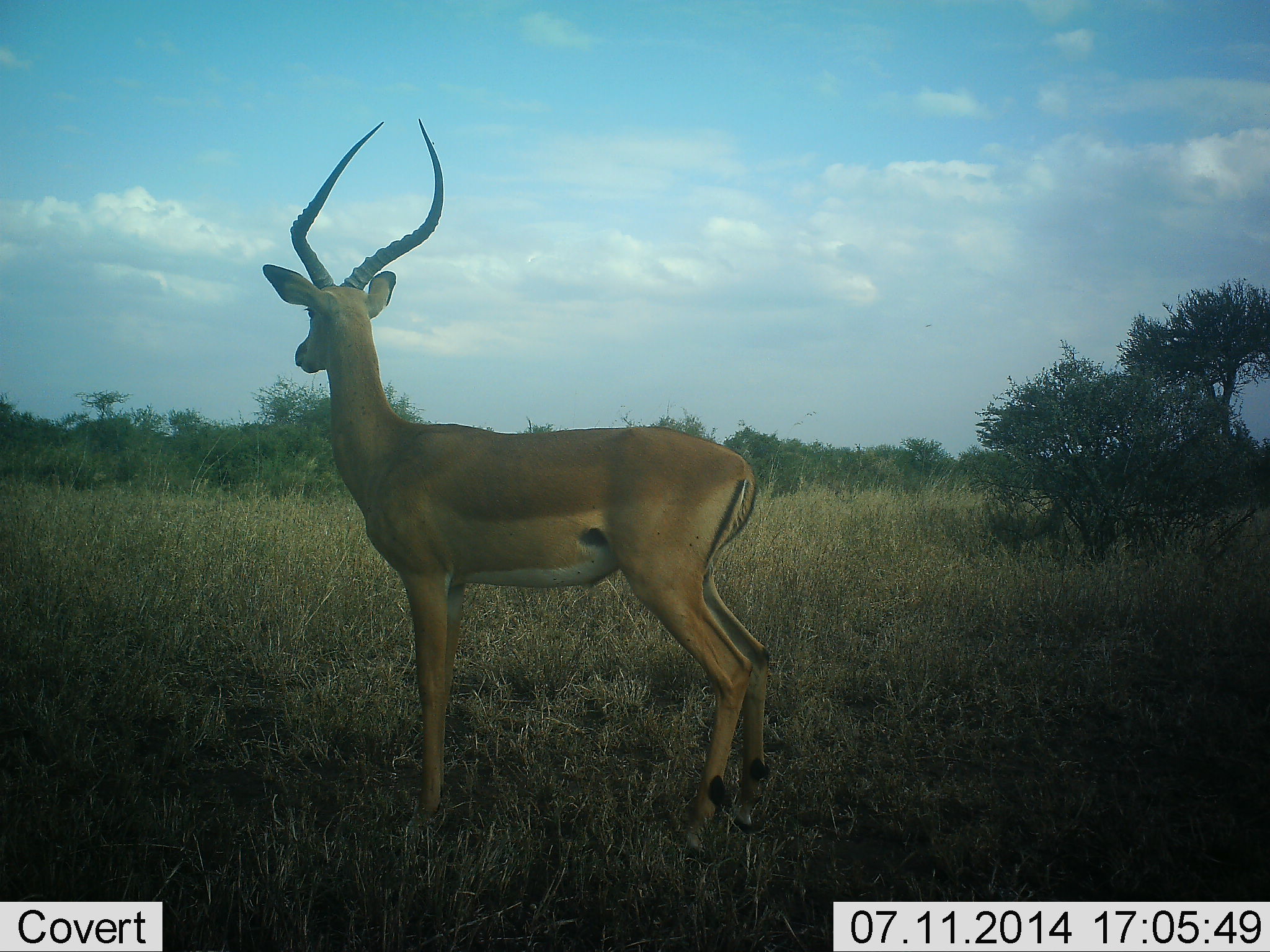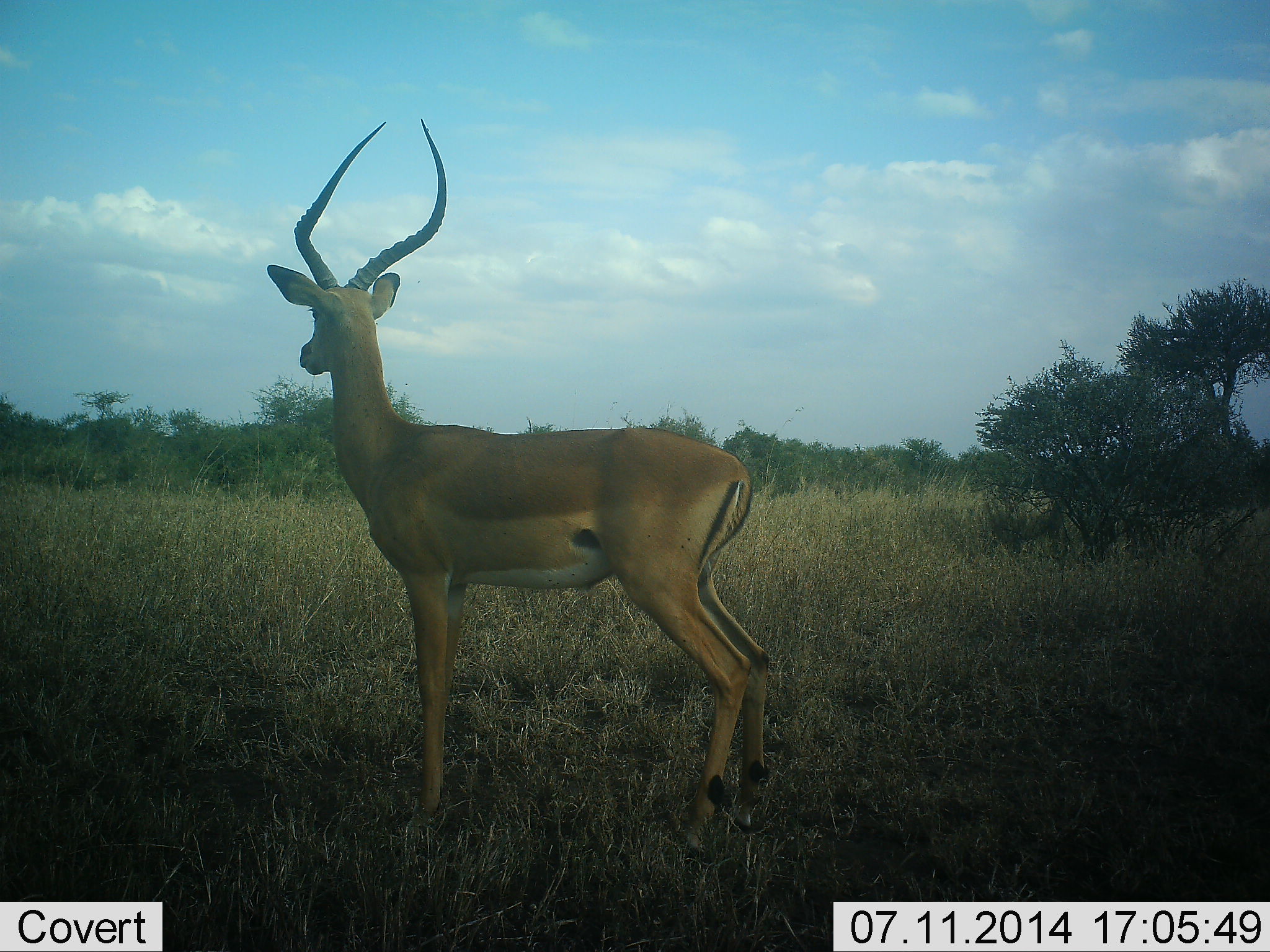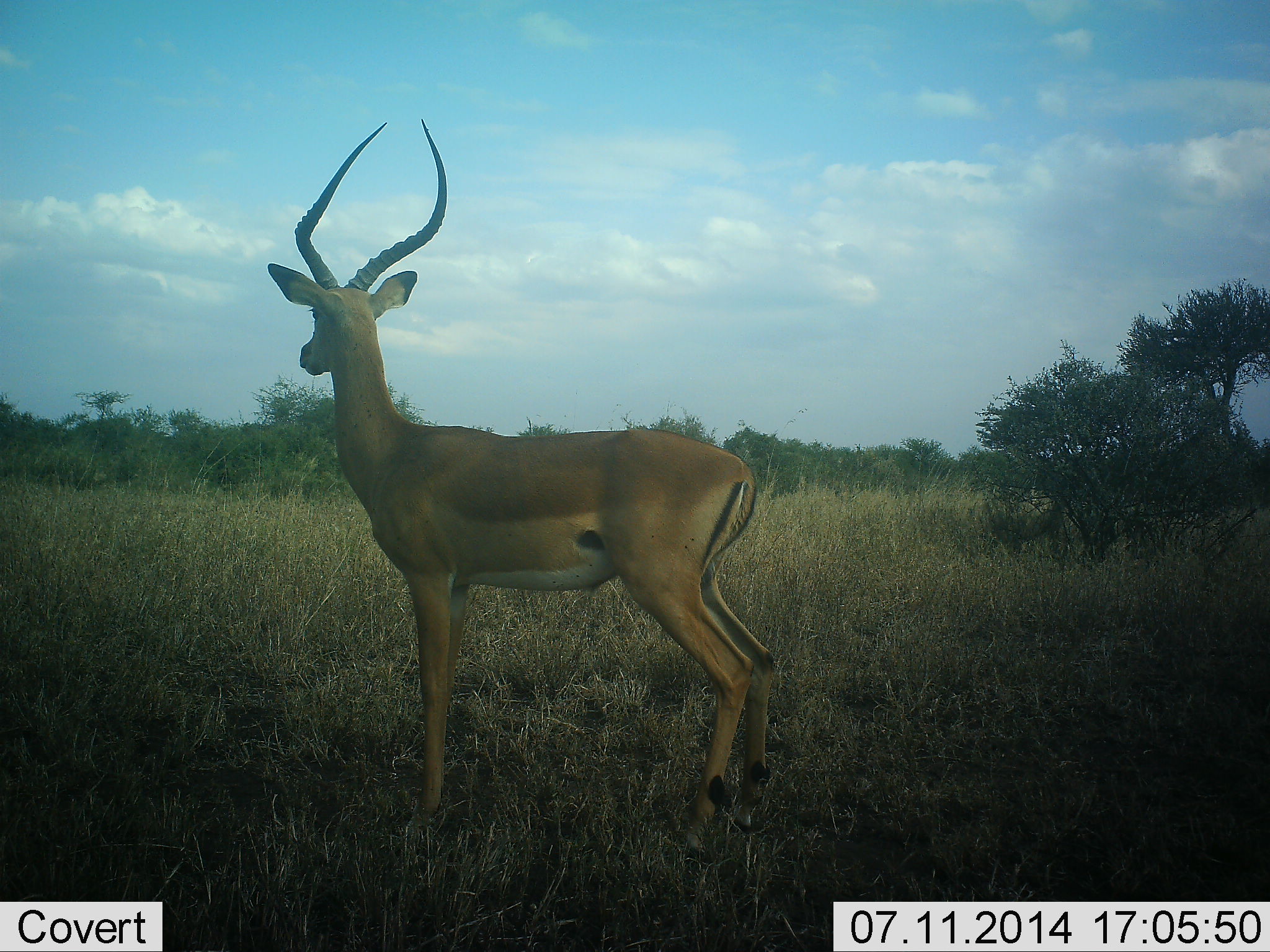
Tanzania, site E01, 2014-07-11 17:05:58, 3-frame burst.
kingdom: Animalia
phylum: Chordata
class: Mammalia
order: Artiodactyla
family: Bovidae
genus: Aepyceros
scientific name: Aepyceros melampus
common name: impala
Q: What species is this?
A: Impala (Aepyceros melampus).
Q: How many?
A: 1.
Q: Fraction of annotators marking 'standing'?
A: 90%.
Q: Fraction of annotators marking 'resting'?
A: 0%.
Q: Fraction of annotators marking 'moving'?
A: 10%.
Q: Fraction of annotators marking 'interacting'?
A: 0%.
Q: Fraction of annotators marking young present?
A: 0%.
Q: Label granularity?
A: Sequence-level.